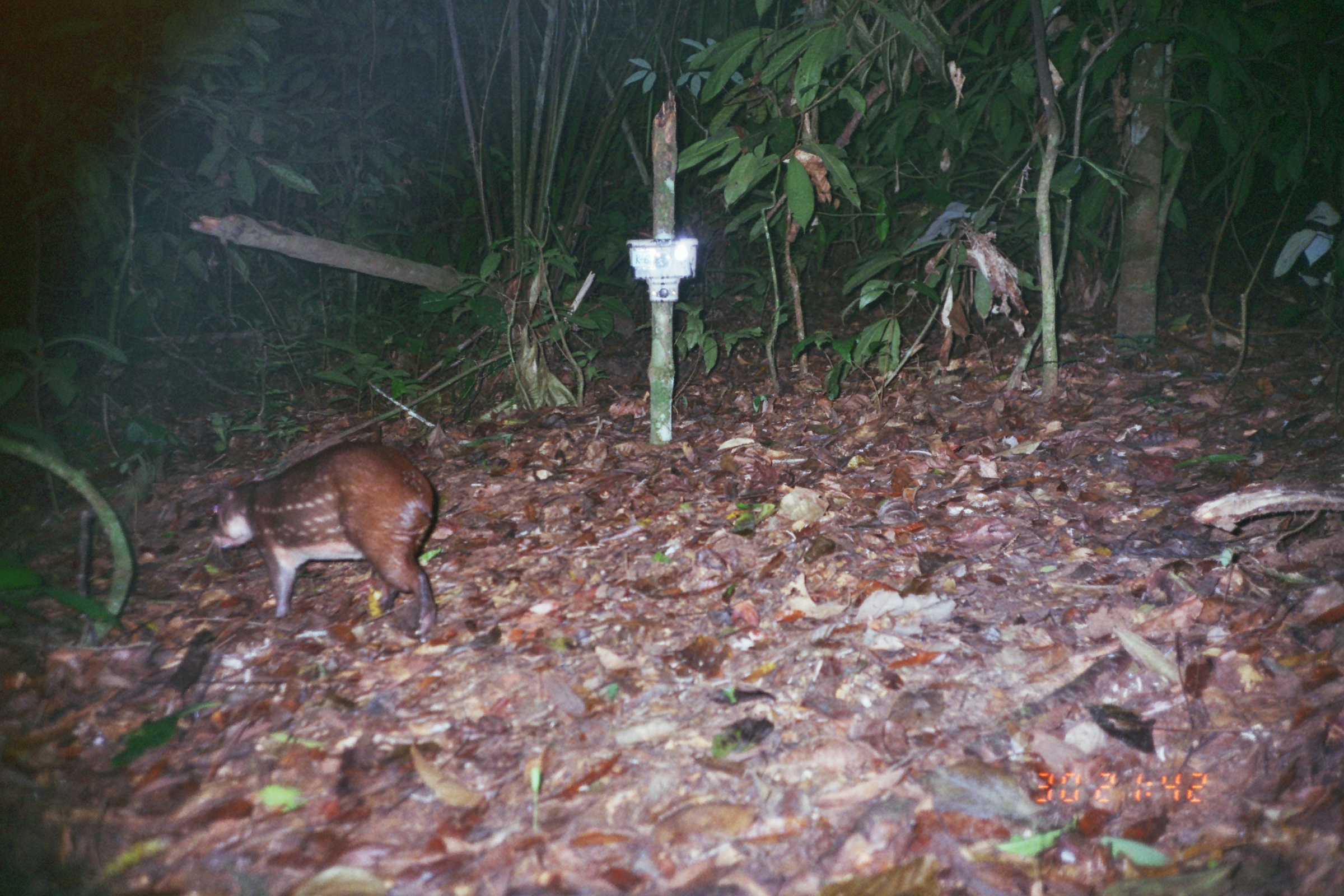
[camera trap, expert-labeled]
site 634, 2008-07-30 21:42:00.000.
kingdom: Animalia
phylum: Chordata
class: Mammalia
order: Rodentia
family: Cuniculidae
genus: Cuniculus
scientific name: Cuniculus paca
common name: spotted paca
Cuniculus paca (spotted paca).